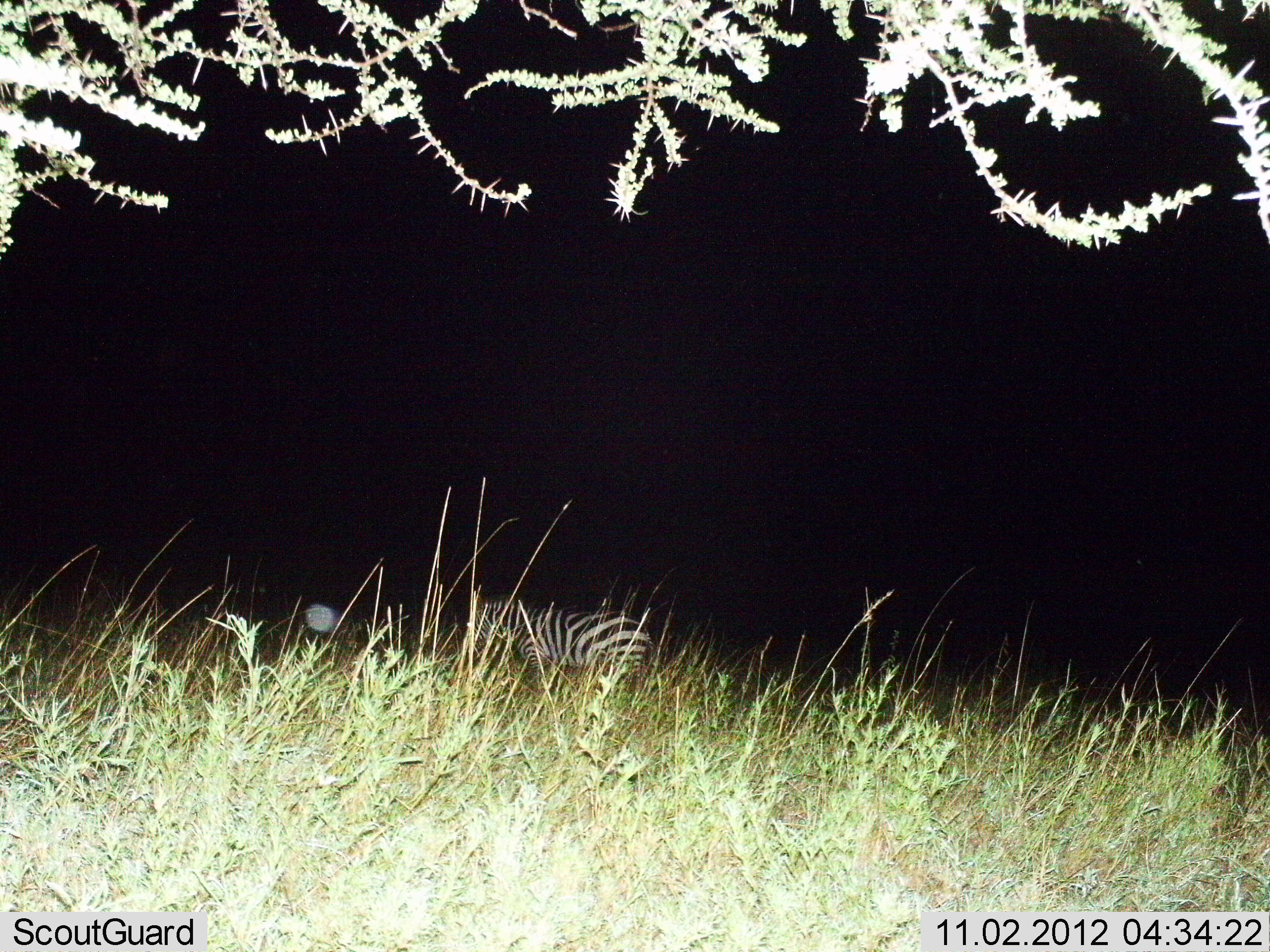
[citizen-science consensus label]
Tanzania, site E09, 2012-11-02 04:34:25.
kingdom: Animalia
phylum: Chordata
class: Mammalia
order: Perissodactyla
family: Equidae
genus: Equus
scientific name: Equus quagga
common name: plains zebra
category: zebra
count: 1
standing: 82%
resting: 9%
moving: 9%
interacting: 0%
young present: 0%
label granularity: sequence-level